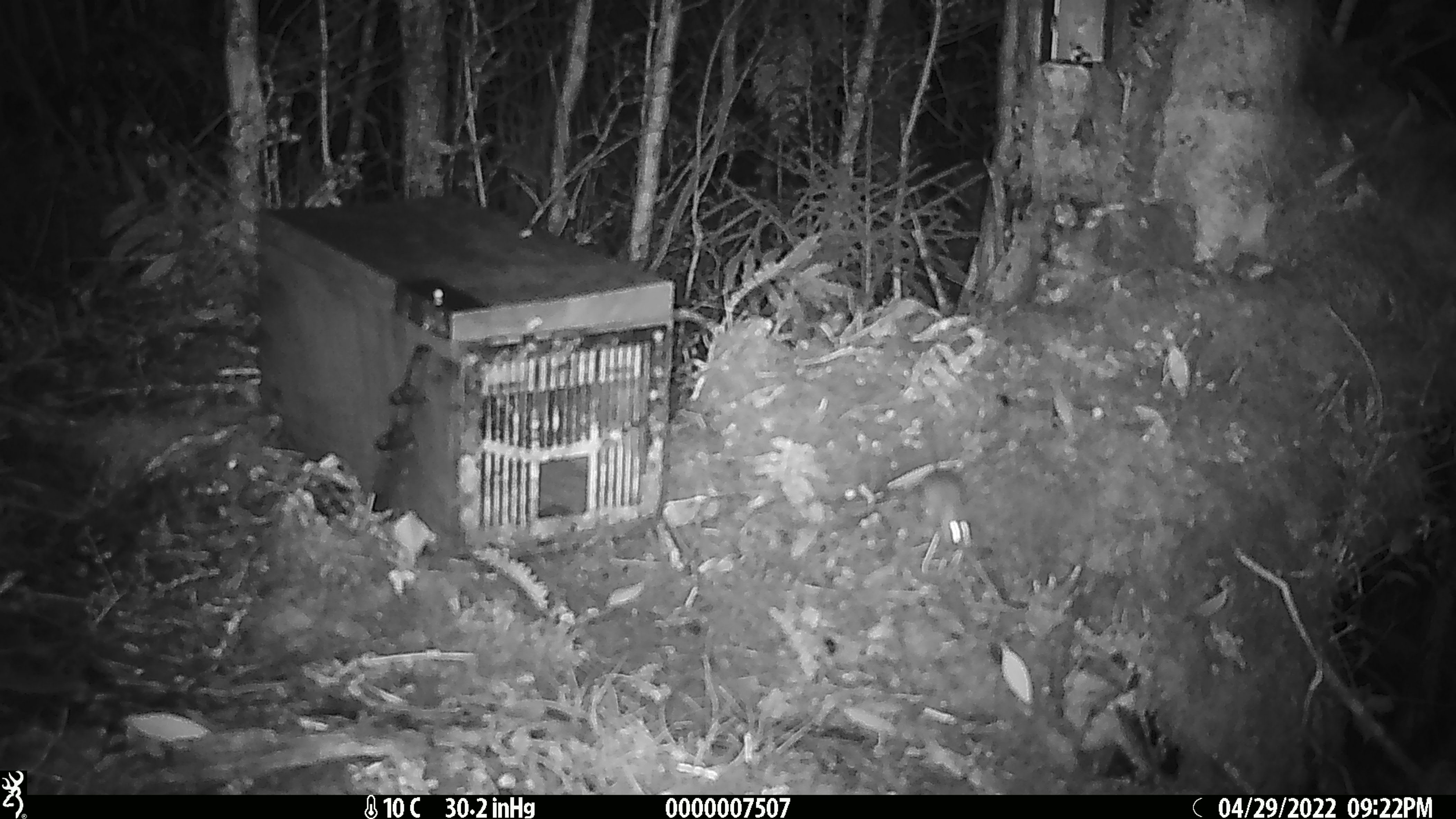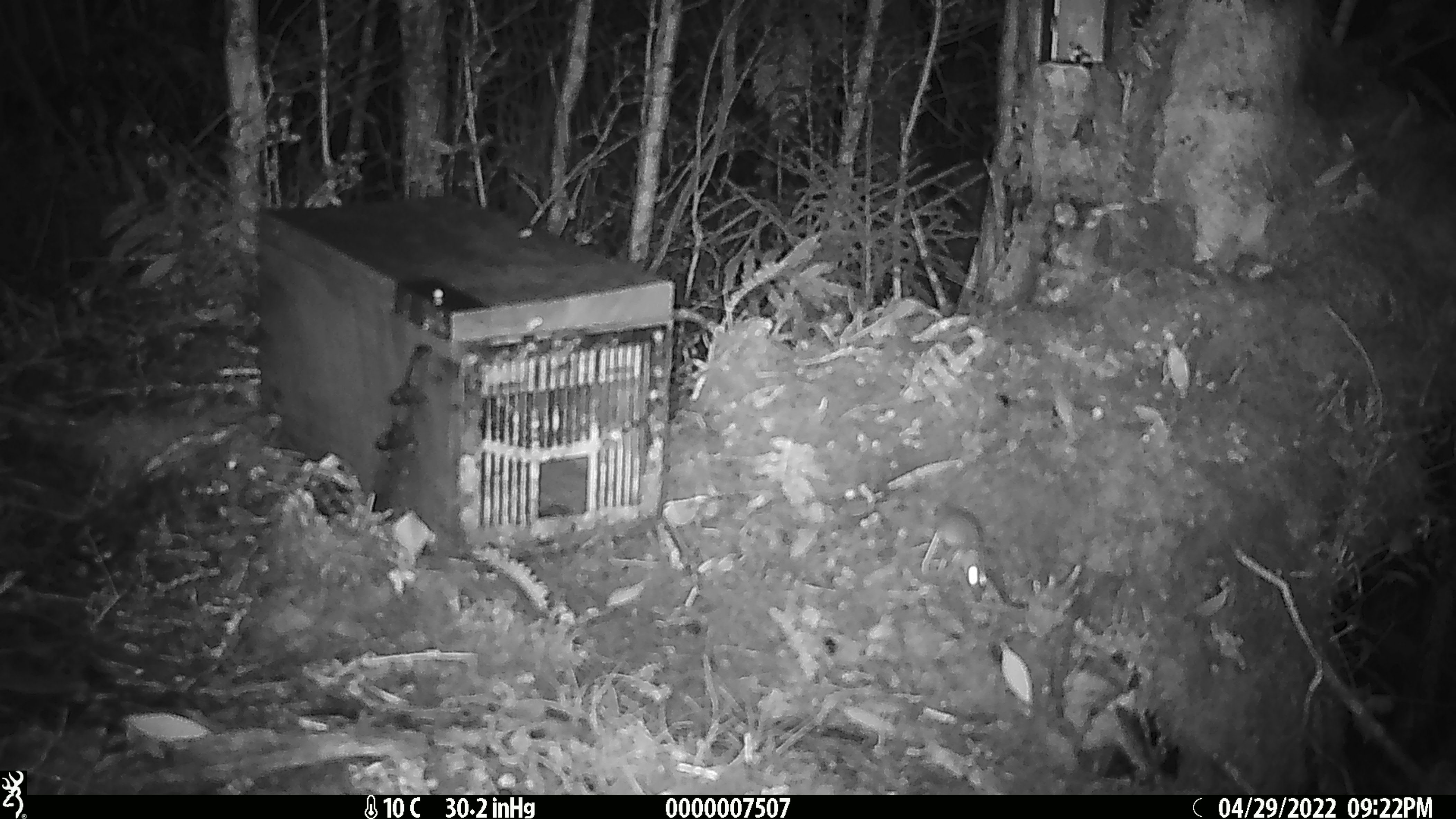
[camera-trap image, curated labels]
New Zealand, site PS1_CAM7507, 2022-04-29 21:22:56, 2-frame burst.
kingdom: Animalia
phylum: Chordata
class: Mammalia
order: Rodentia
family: Muridae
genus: Mus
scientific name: Mus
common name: mouse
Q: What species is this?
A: Mouse (Mus).